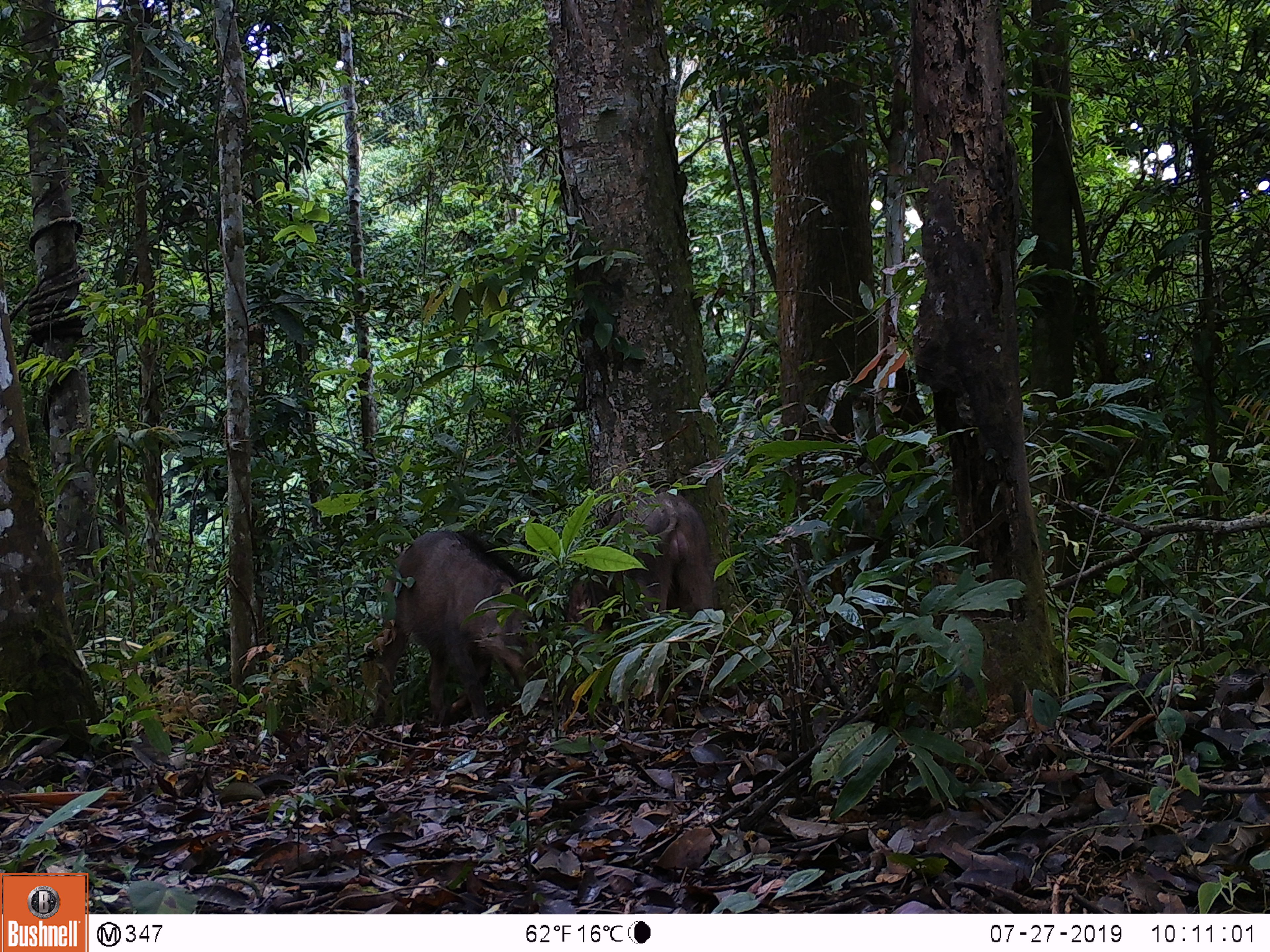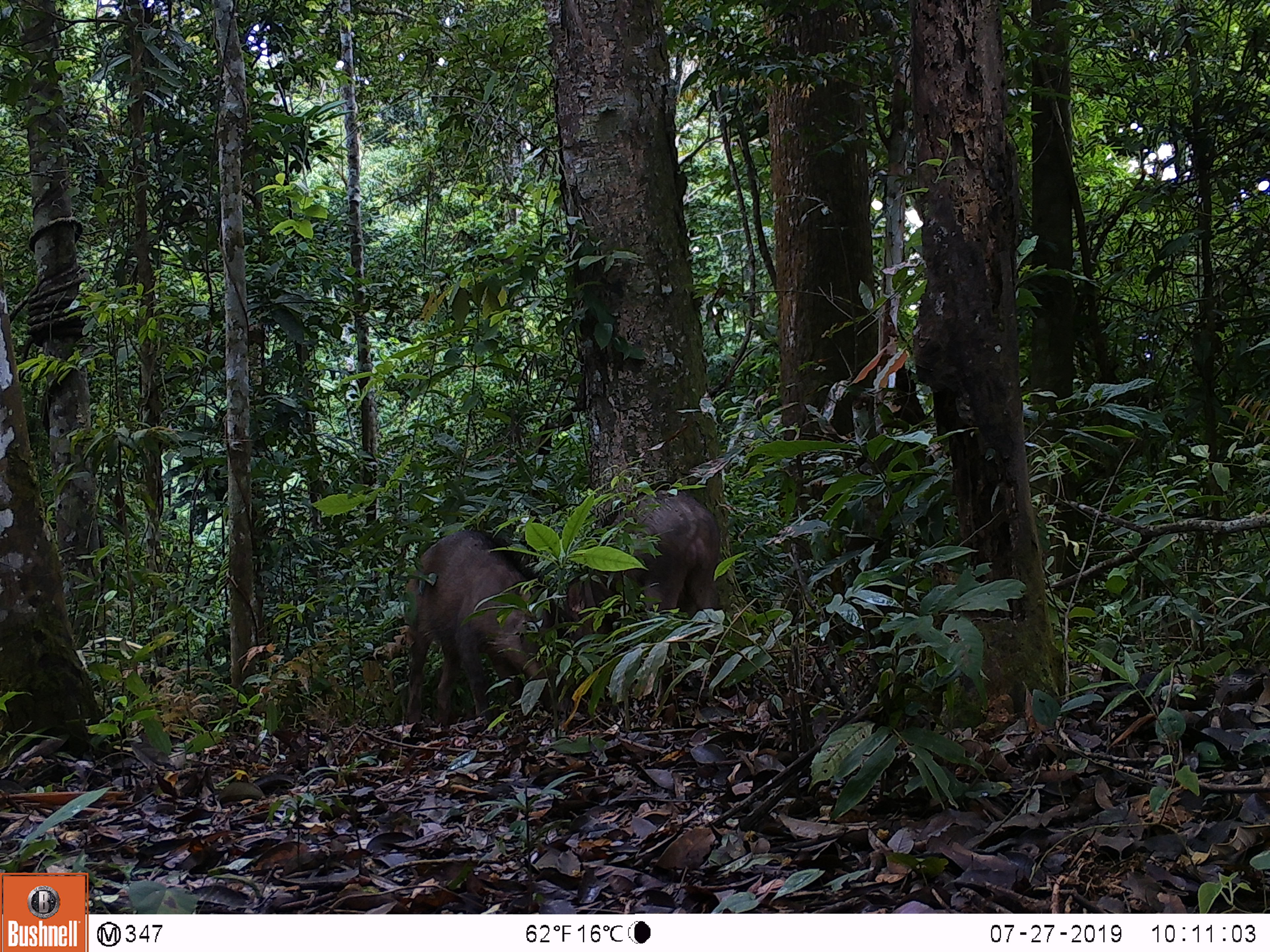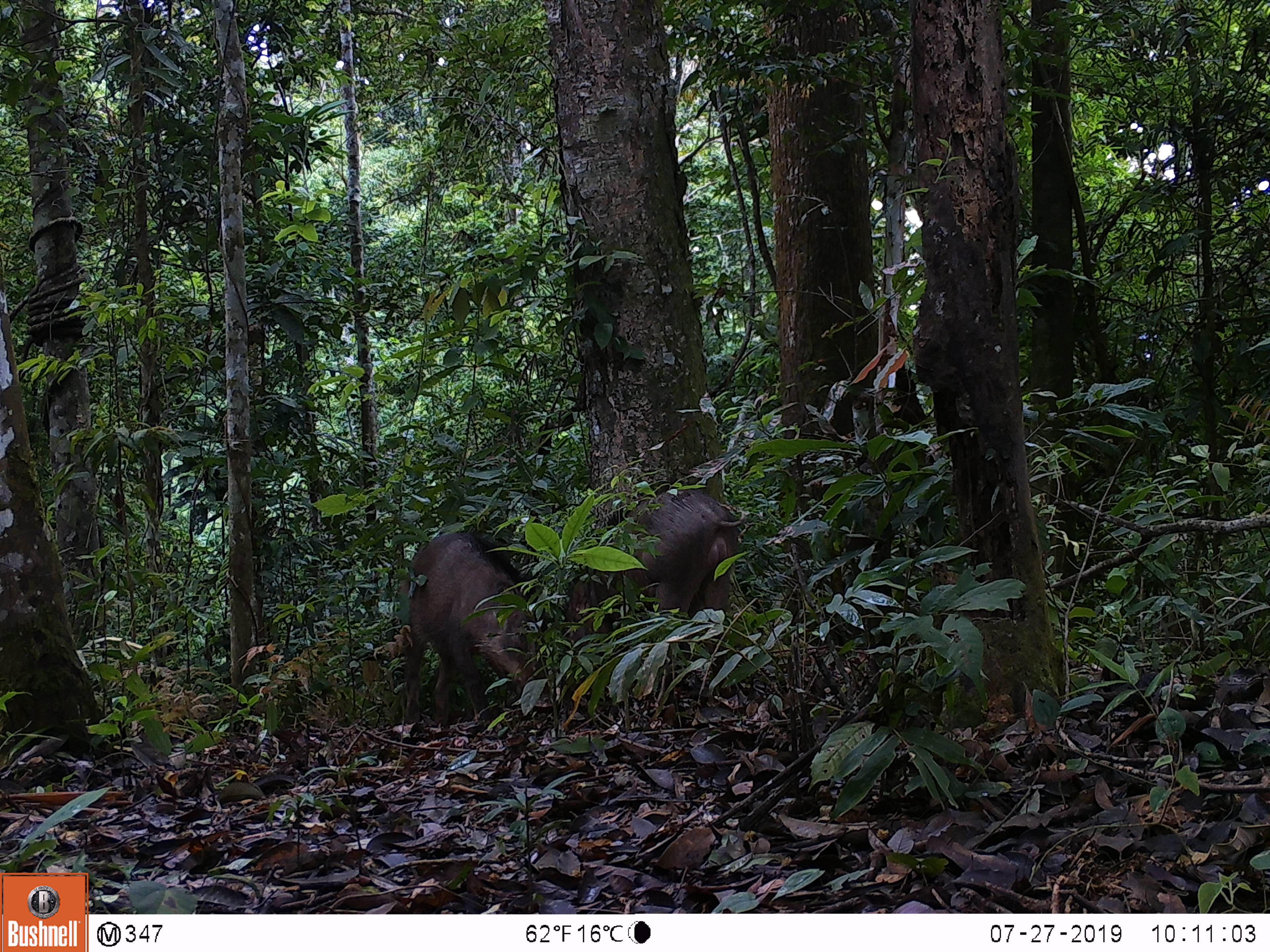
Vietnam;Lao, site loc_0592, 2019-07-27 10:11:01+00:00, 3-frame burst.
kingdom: Animalia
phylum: Chordata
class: Mammalia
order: Artiodactyla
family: Suidae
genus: Sus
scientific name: Sus scrofa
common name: eurasian wild pig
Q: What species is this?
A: Eurasian wild pig (Sus scrofa).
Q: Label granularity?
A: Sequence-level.